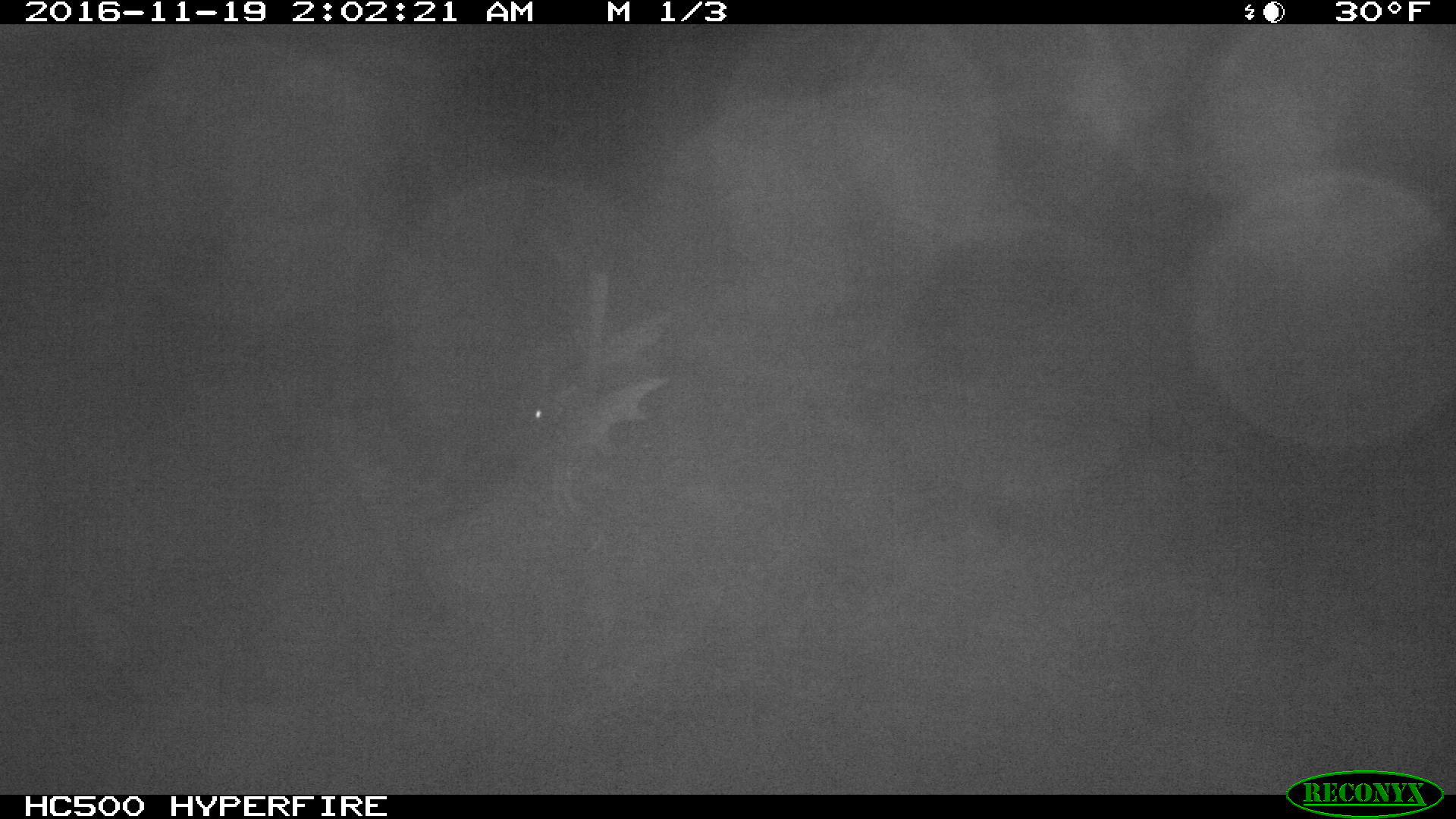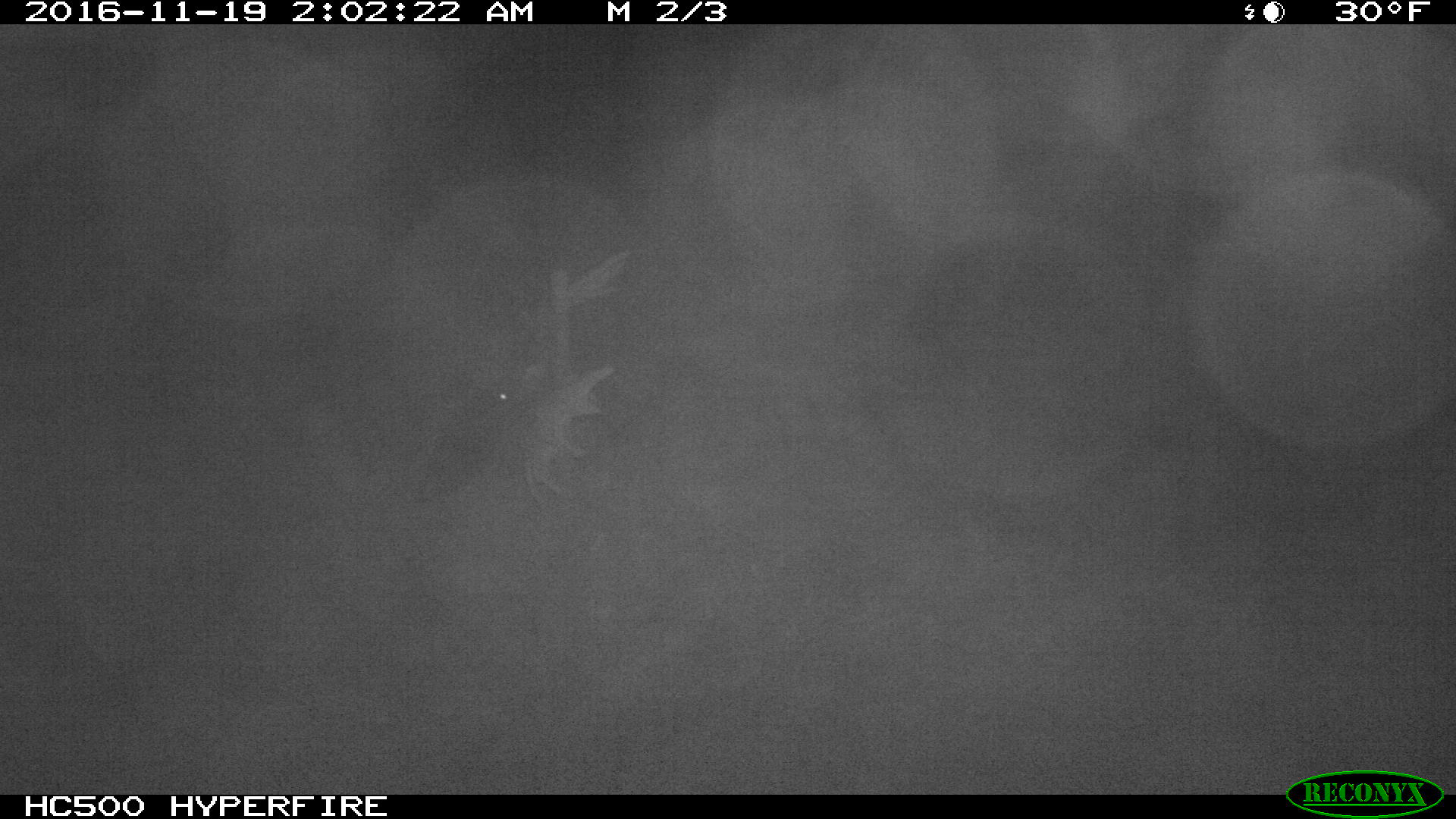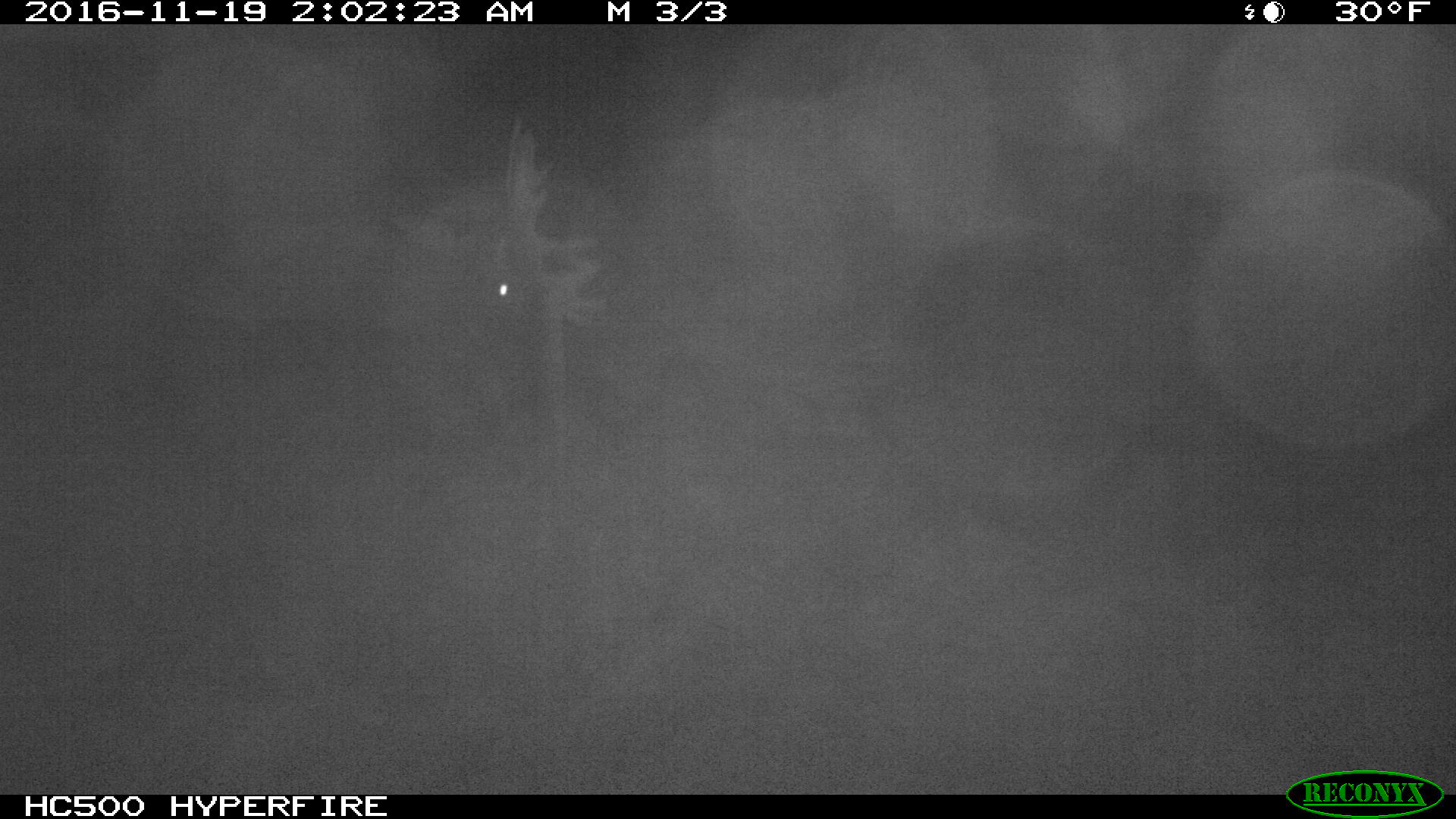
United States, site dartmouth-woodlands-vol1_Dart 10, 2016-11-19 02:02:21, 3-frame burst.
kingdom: Animalia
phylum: Chordata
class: Mammalia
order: Artiodactyla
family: Cervidae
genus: Alces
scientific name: Alces alces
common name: moose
Moose (Alces alces).